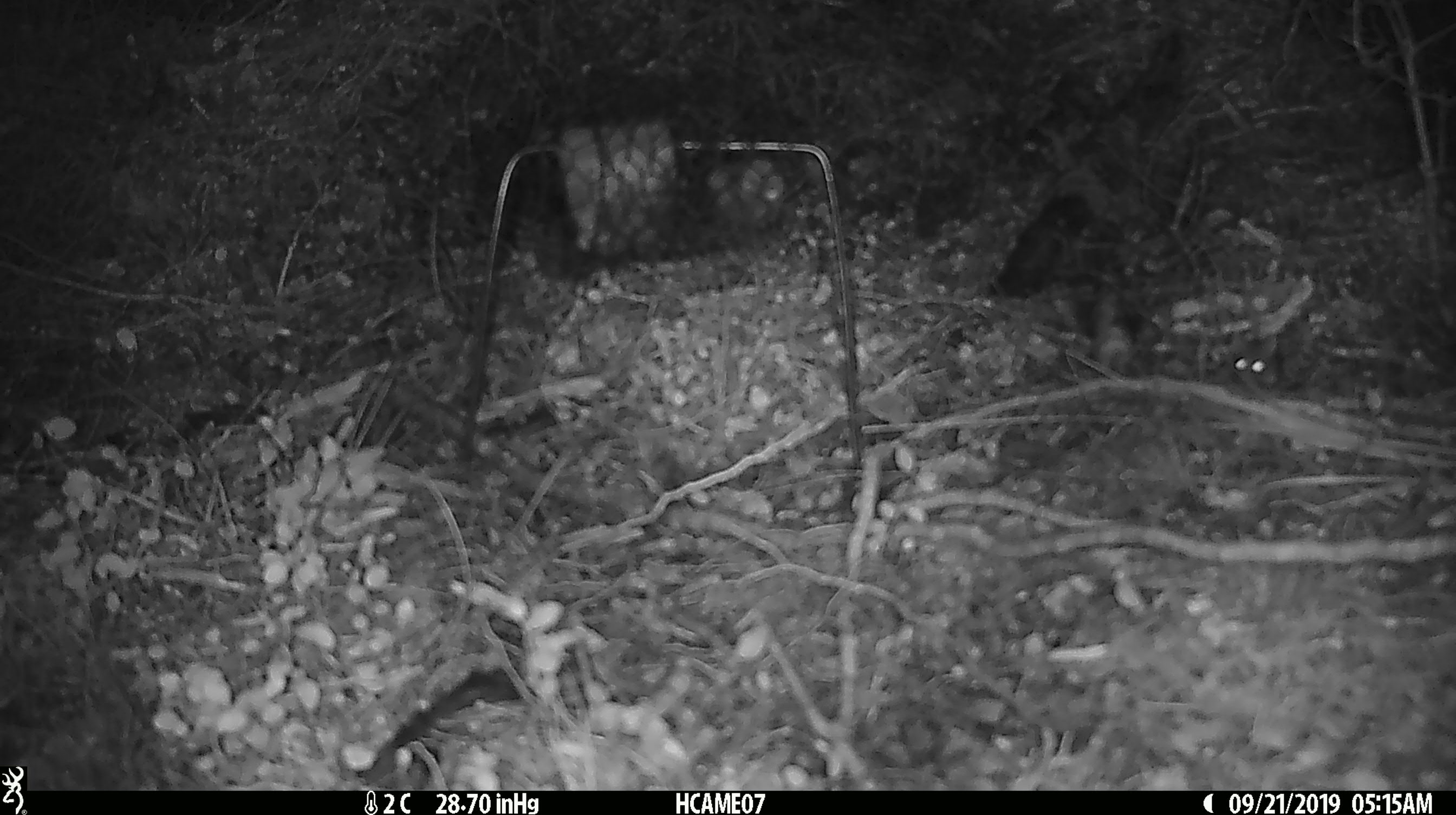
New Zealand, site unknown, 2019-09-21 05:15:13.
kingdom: Animalia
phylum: Chordata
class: Mammalia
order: Rodentia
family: Muridae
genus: Mus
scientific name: Mus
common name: mouse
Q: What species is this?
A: Mouse (Mus).